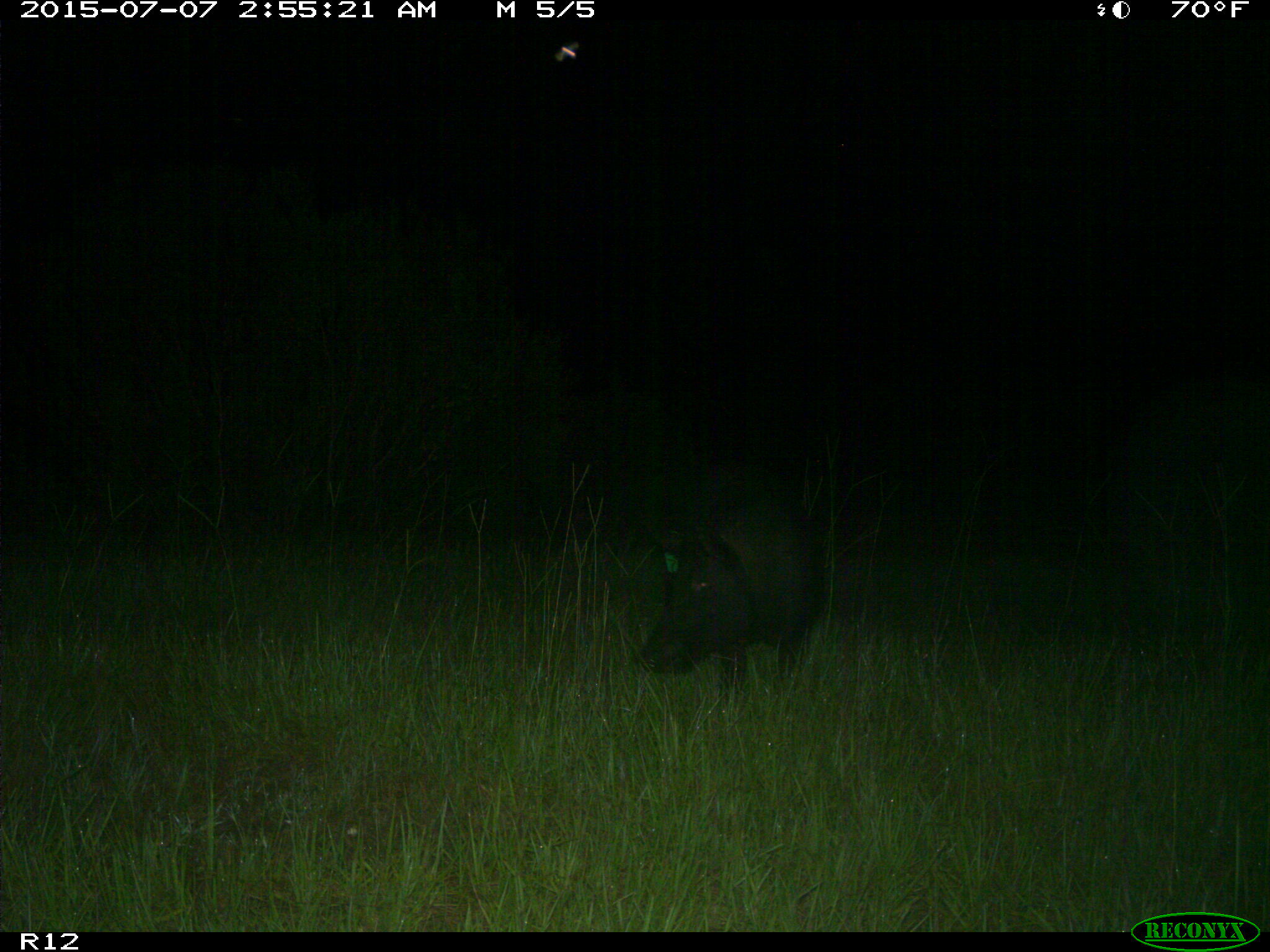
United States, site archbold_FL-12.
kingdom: Animalia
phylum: Chordata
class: Mammalia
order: Artiodactyla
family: Suidae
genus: Sus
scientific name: Sus scrofa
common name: wild boar